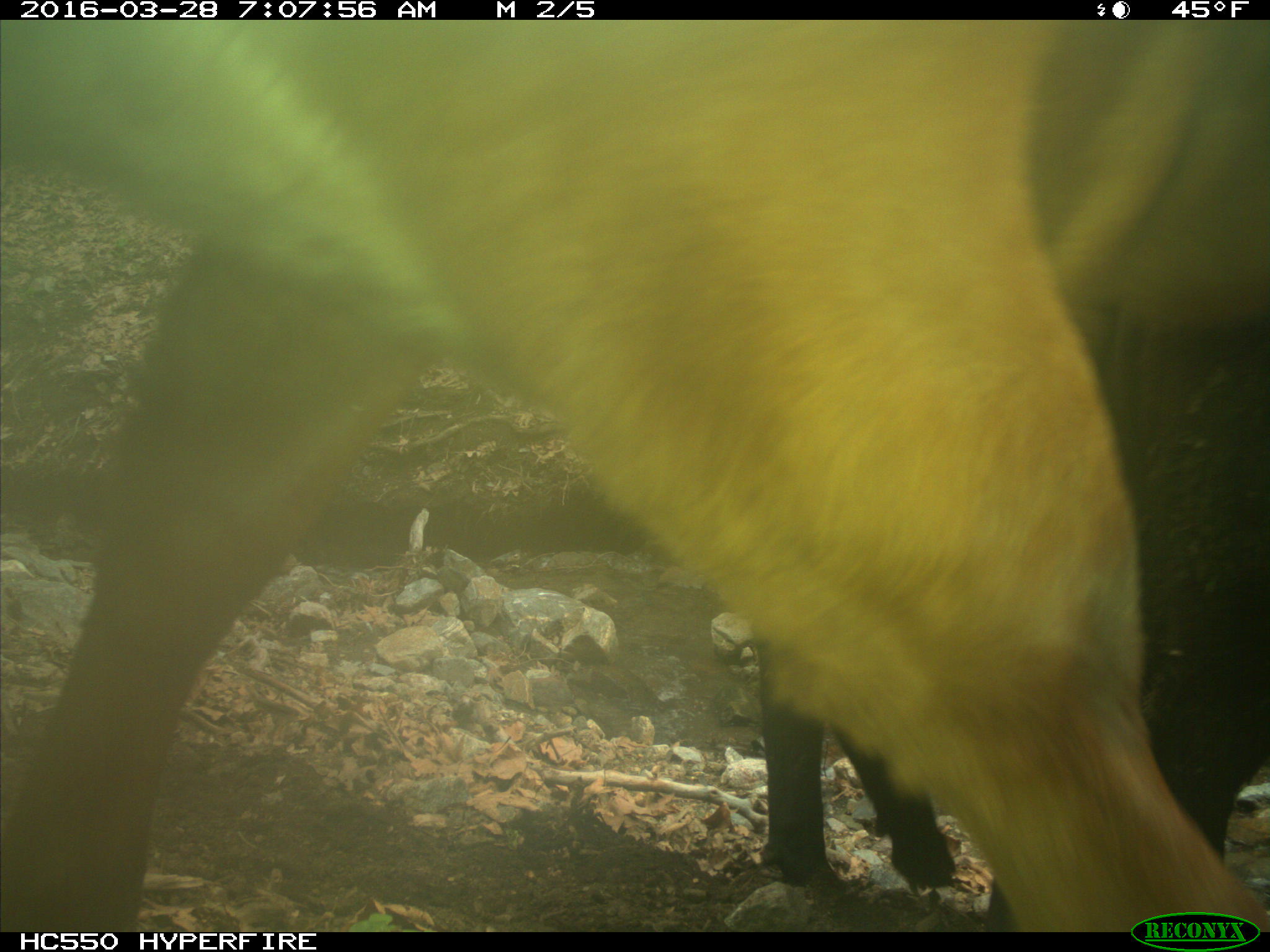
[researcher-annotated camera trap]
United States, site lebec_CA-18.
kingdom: Animalia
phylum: Chordata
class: Mammalia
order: Artiodactyla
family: Bovidae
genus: Bos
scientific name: Bos taurus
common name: domestic cow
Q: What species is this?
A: Bos taurus (domestic cow).